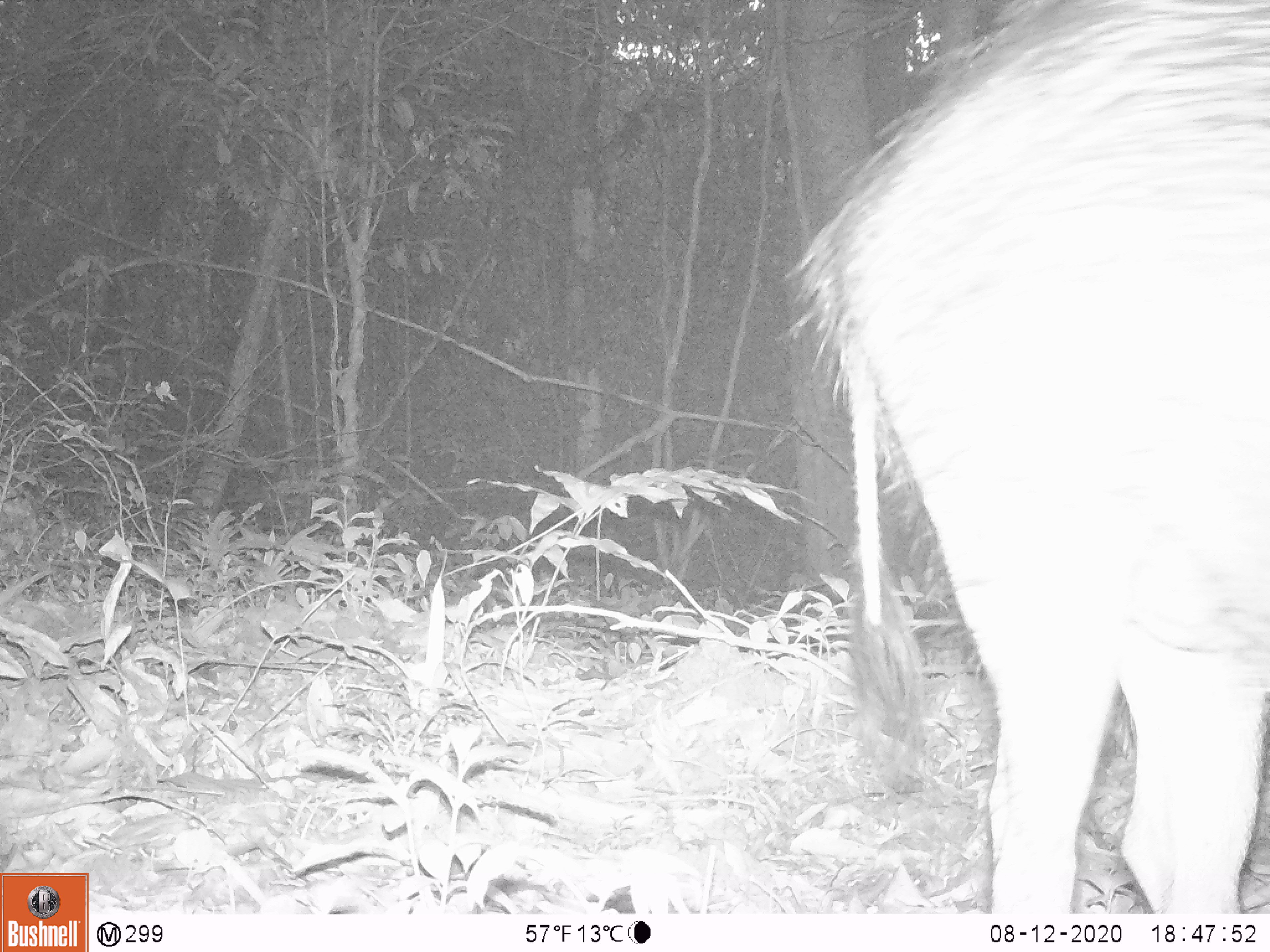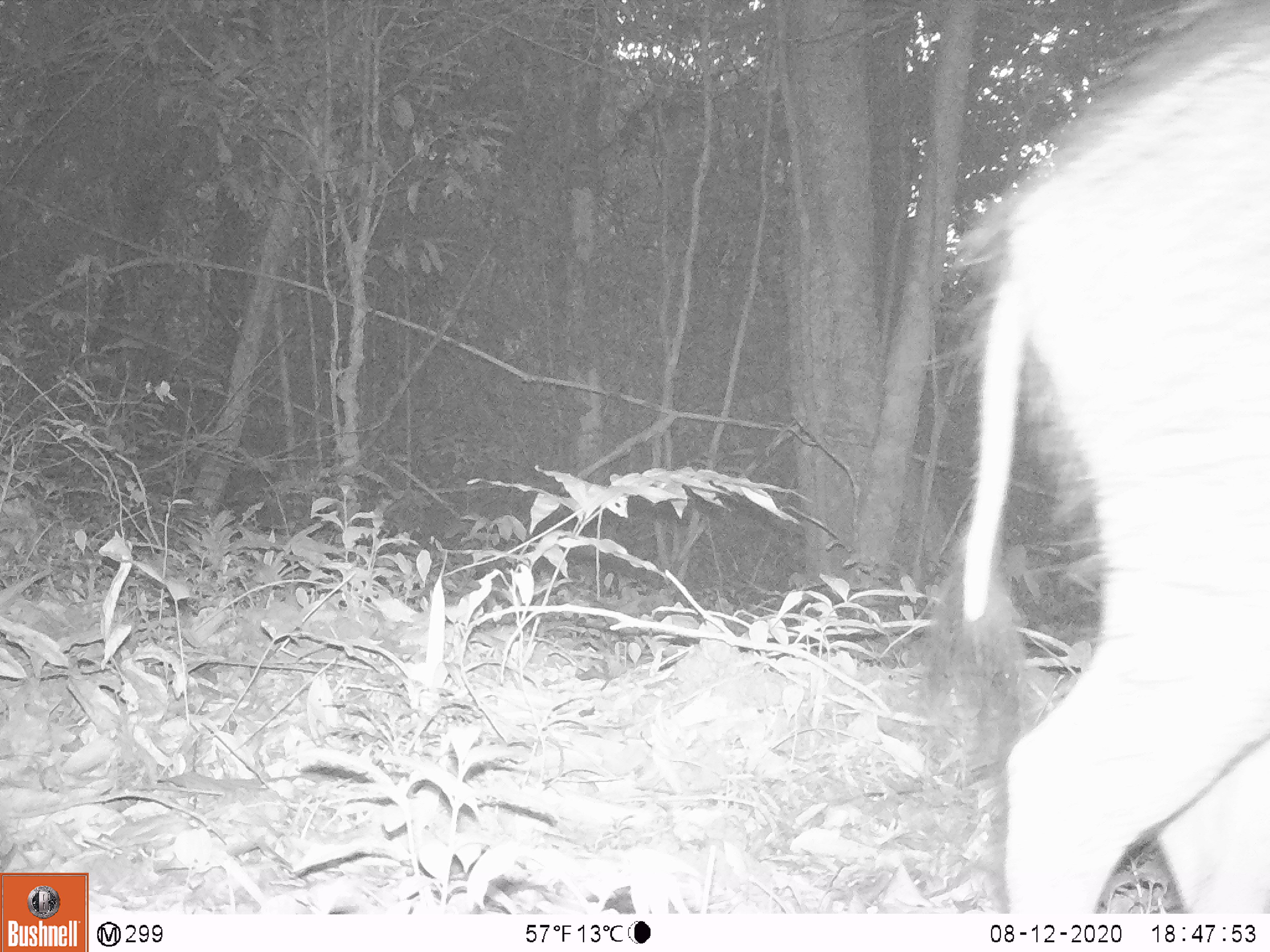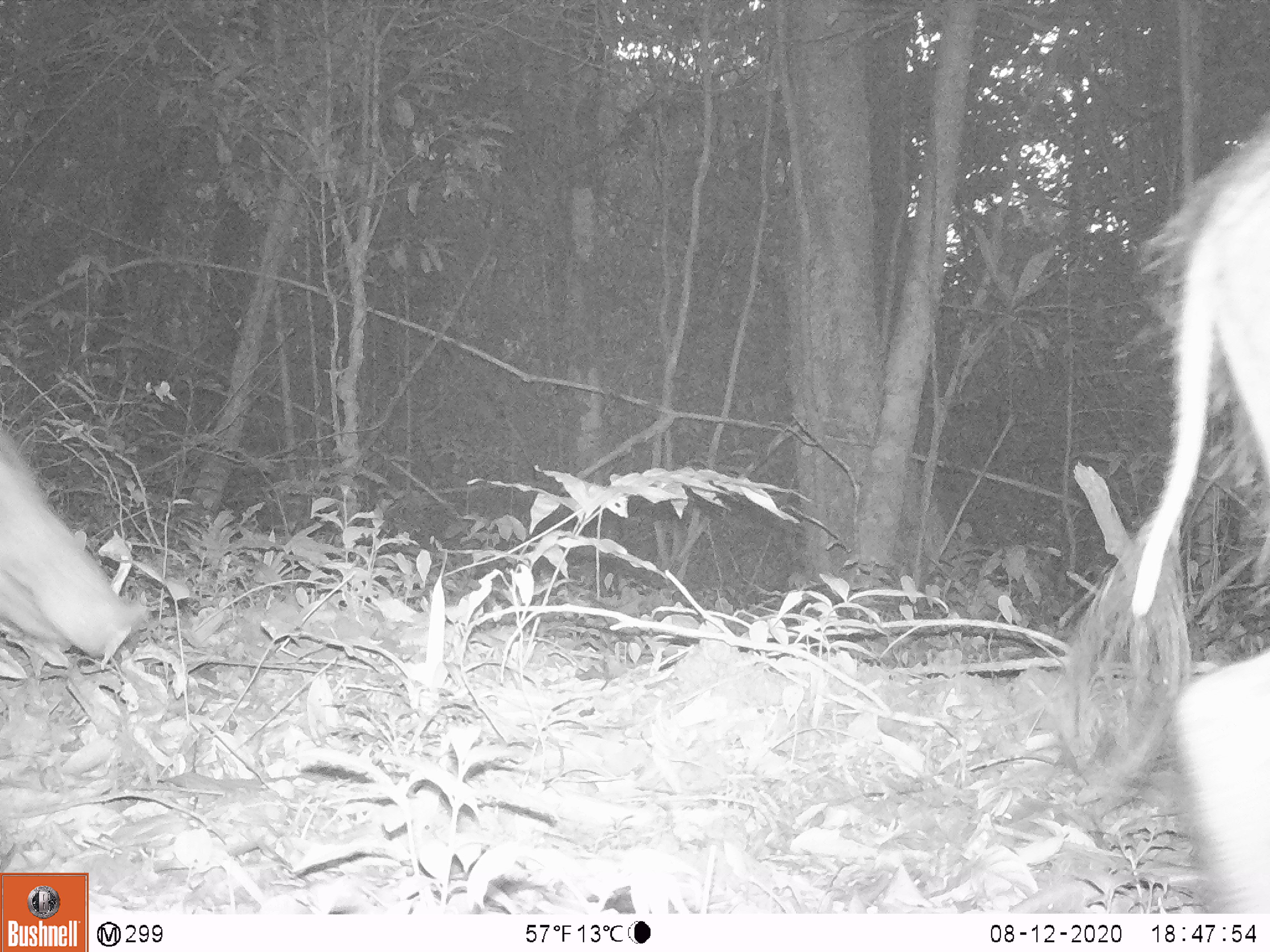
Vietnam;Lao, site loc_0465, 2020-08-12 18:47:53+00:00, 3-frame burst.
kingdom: Animalia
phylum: Chordata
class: Mammalia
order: Artiodactyla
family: Suidae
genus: Sus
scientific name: Sus scrofa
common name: eurasian wild pig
Eurasian wild pig (Sus scrofa). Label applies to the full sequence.